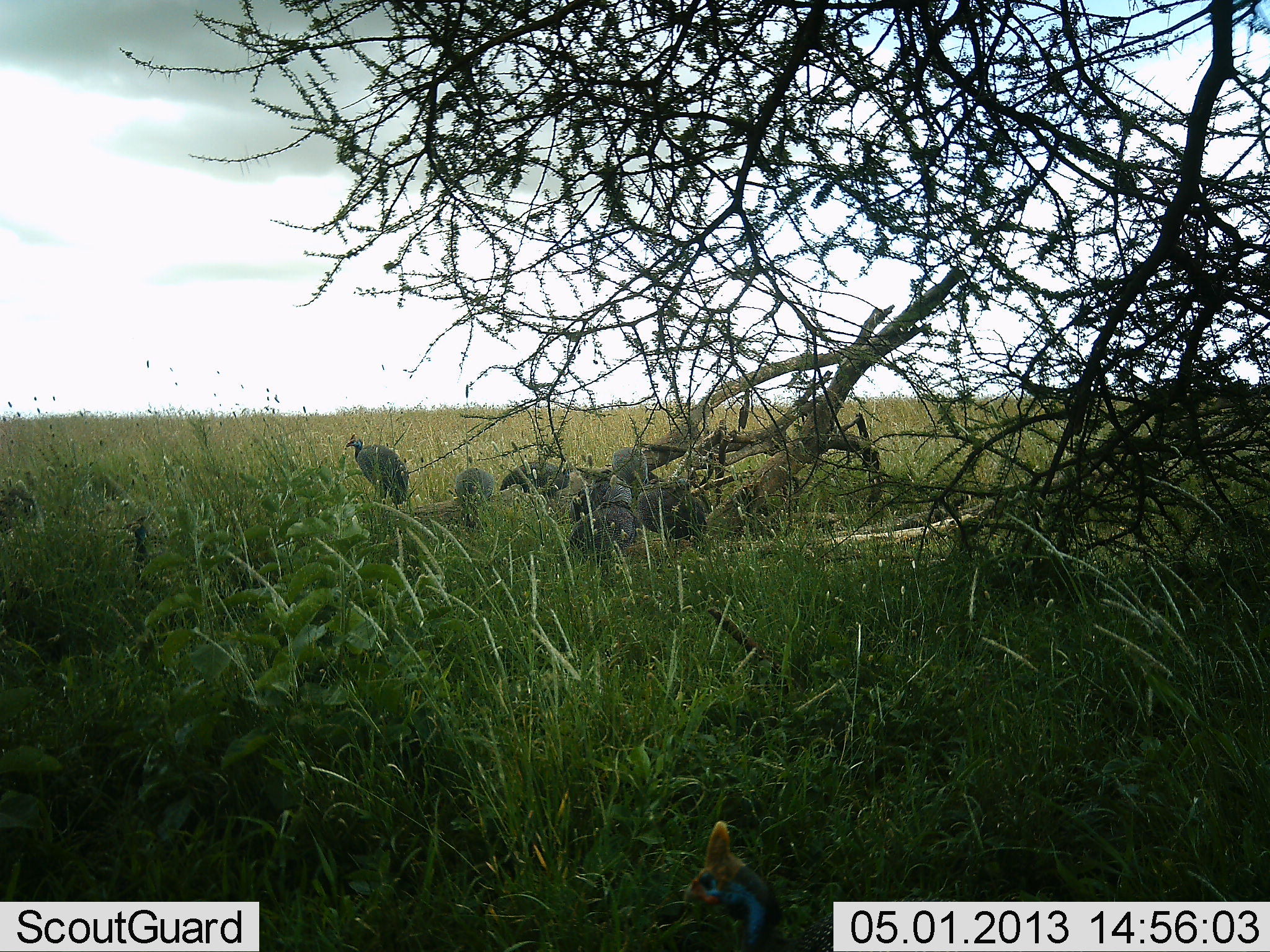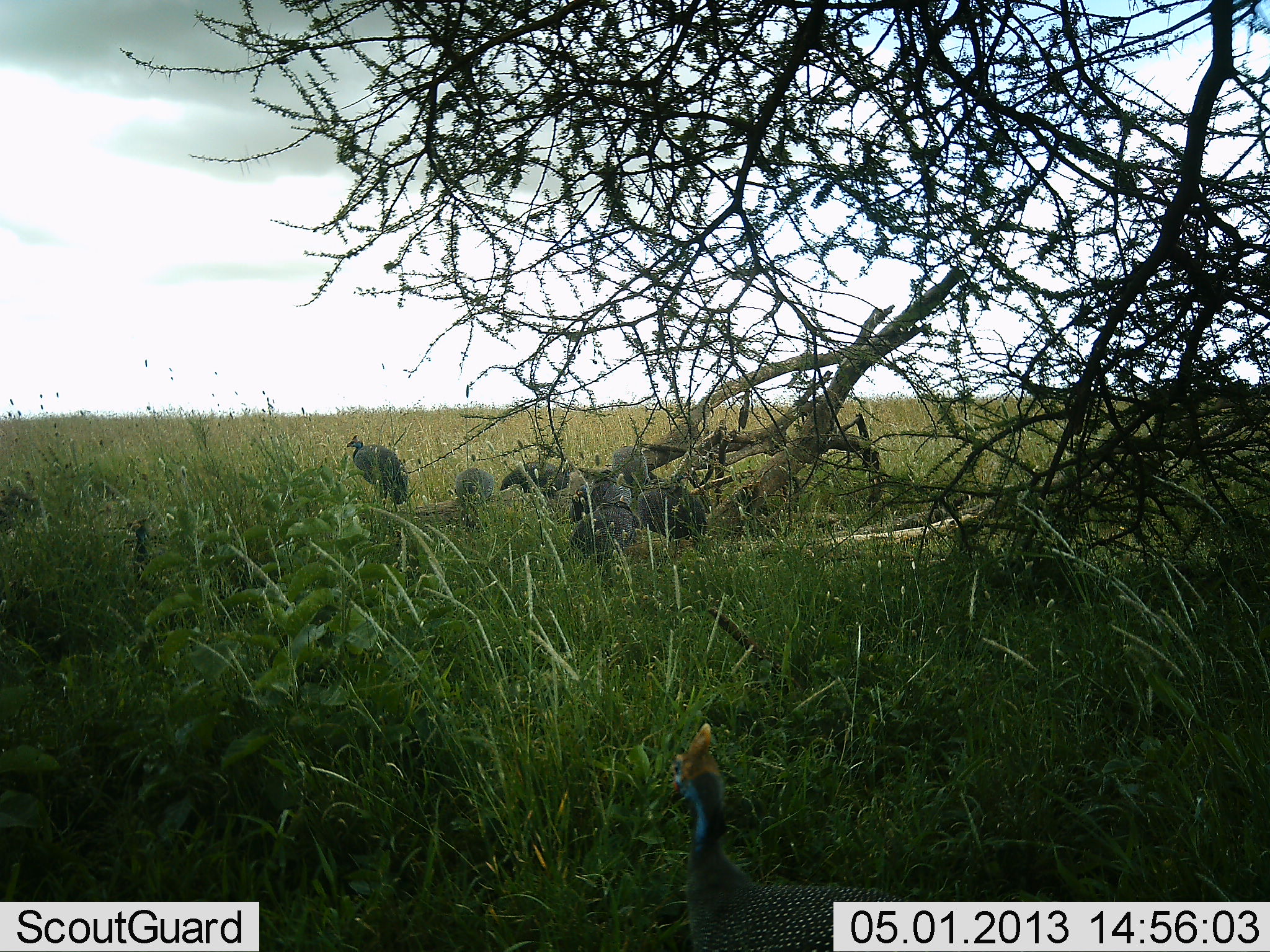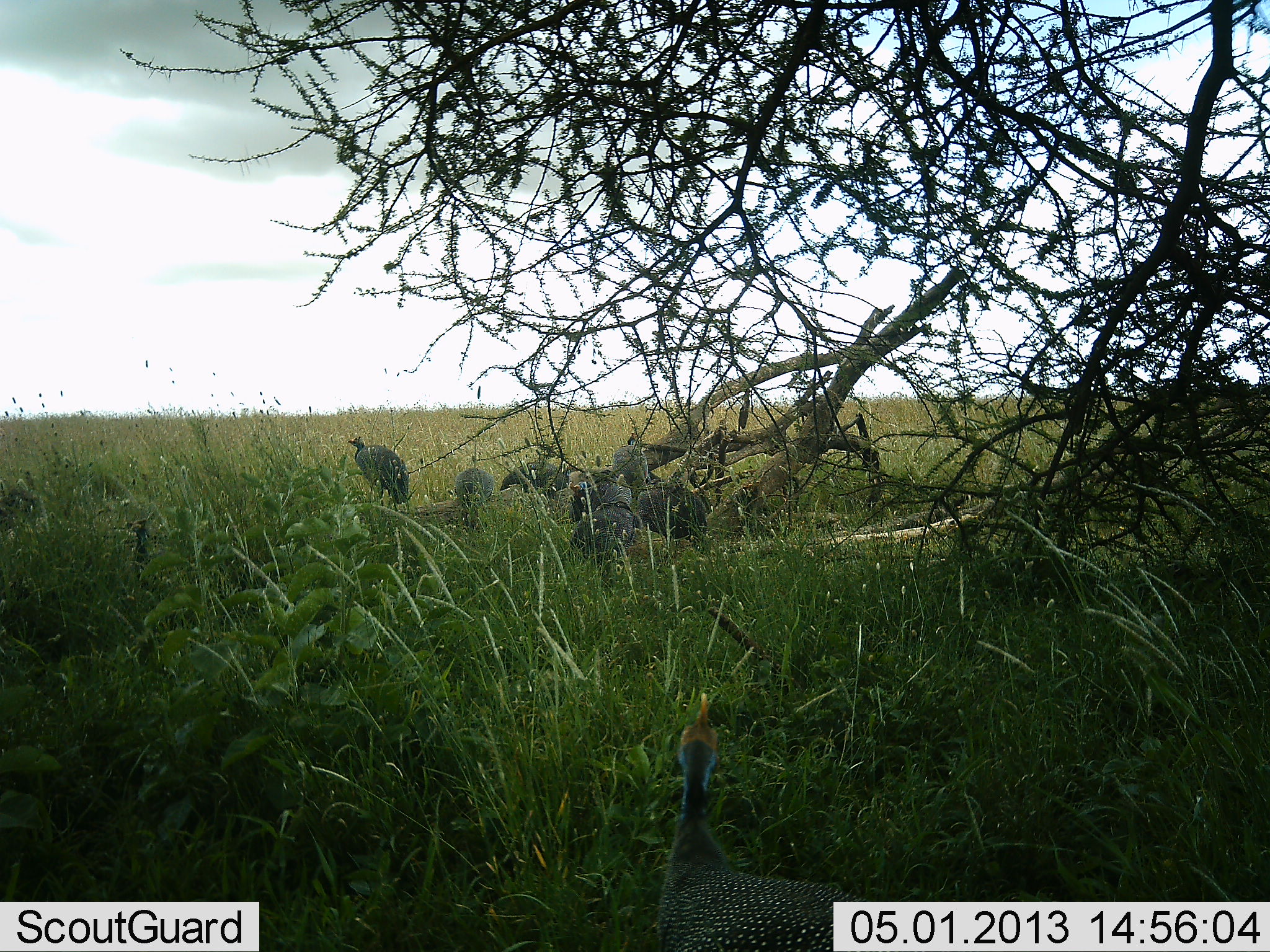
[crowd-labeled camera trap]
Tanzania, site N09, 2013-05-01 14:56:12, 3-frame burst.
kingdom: Animalia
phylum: Chordata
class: Aves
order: Galliformes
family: Numididae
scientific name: Numididae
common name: guinea fowl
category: guineafowl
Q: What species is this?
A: Guineafowl (guinea fowl) (Numididae).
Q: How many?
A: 8.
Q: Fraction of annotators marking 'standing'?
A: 79%.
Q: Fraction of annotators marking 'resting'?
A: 37%.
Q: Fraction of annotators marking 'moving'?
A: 11%.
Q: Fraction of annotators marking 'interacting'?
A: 11%.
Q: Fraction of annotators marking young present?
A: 0%.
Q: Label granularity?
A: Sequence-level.